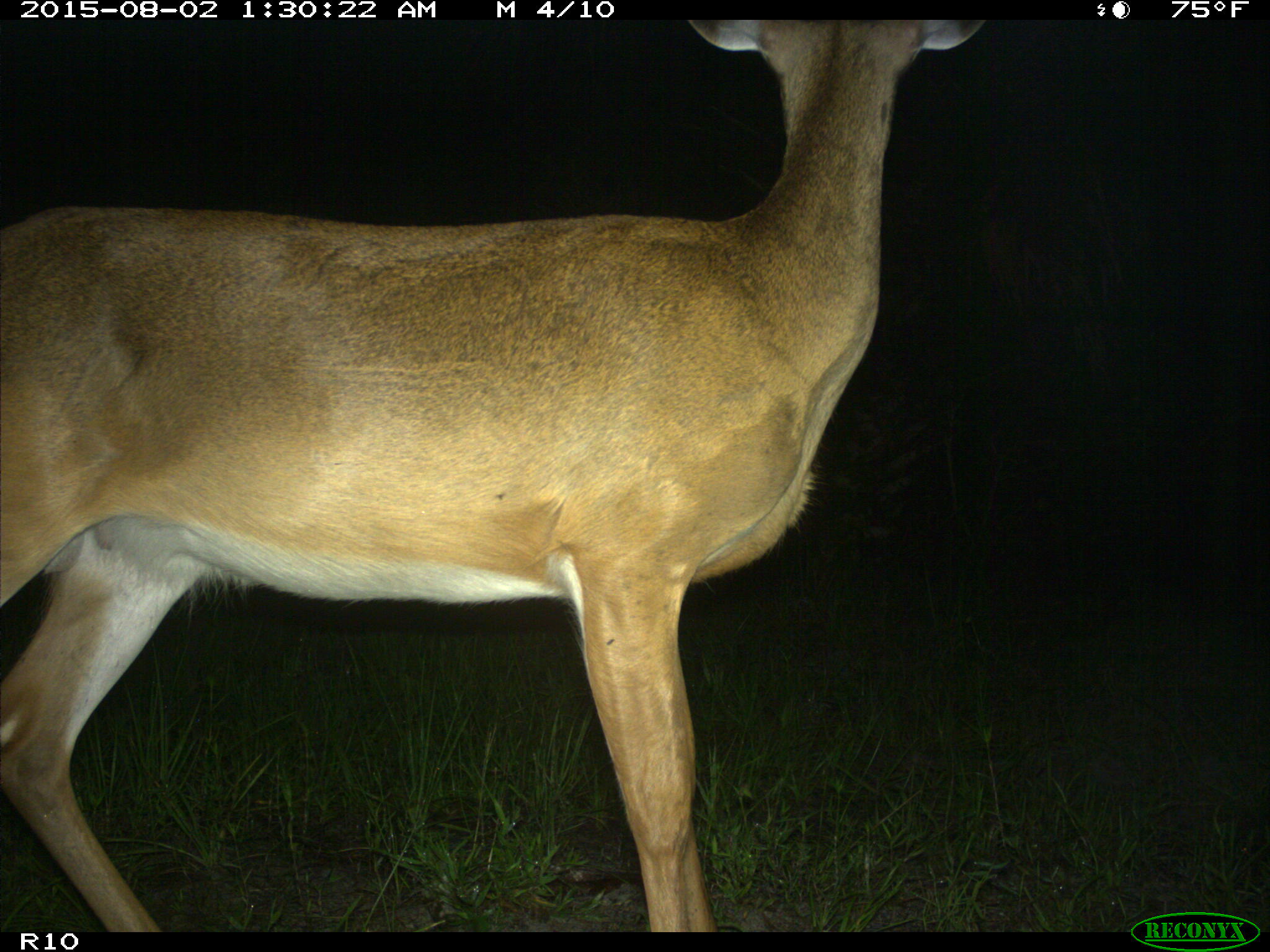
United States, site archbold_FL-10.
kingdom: Animalia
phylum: Chordata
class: Mammalia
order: Artiodactyla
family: Cervidae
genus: Odocoileus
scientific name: Odocoileus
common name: deer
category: unidentified deer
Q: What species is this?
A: Unidentified deer (deer) (Odocoileus).